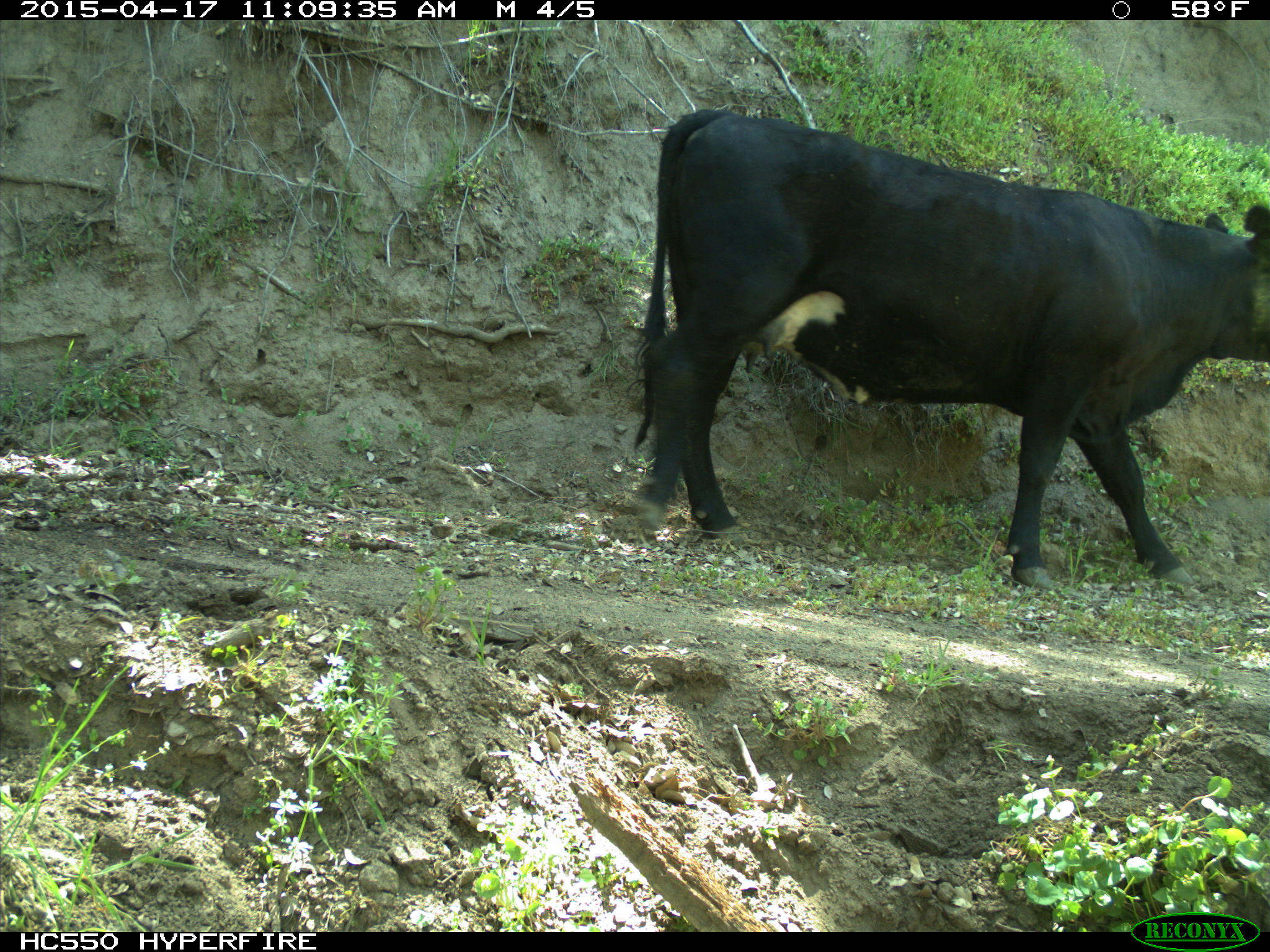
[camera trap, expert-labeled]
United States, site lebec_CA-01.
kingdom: Animalia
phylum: Chordata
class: Mammalia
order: Artiodactyla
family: Bovidae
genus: Bos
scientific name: Bos taurus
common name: domestic cow